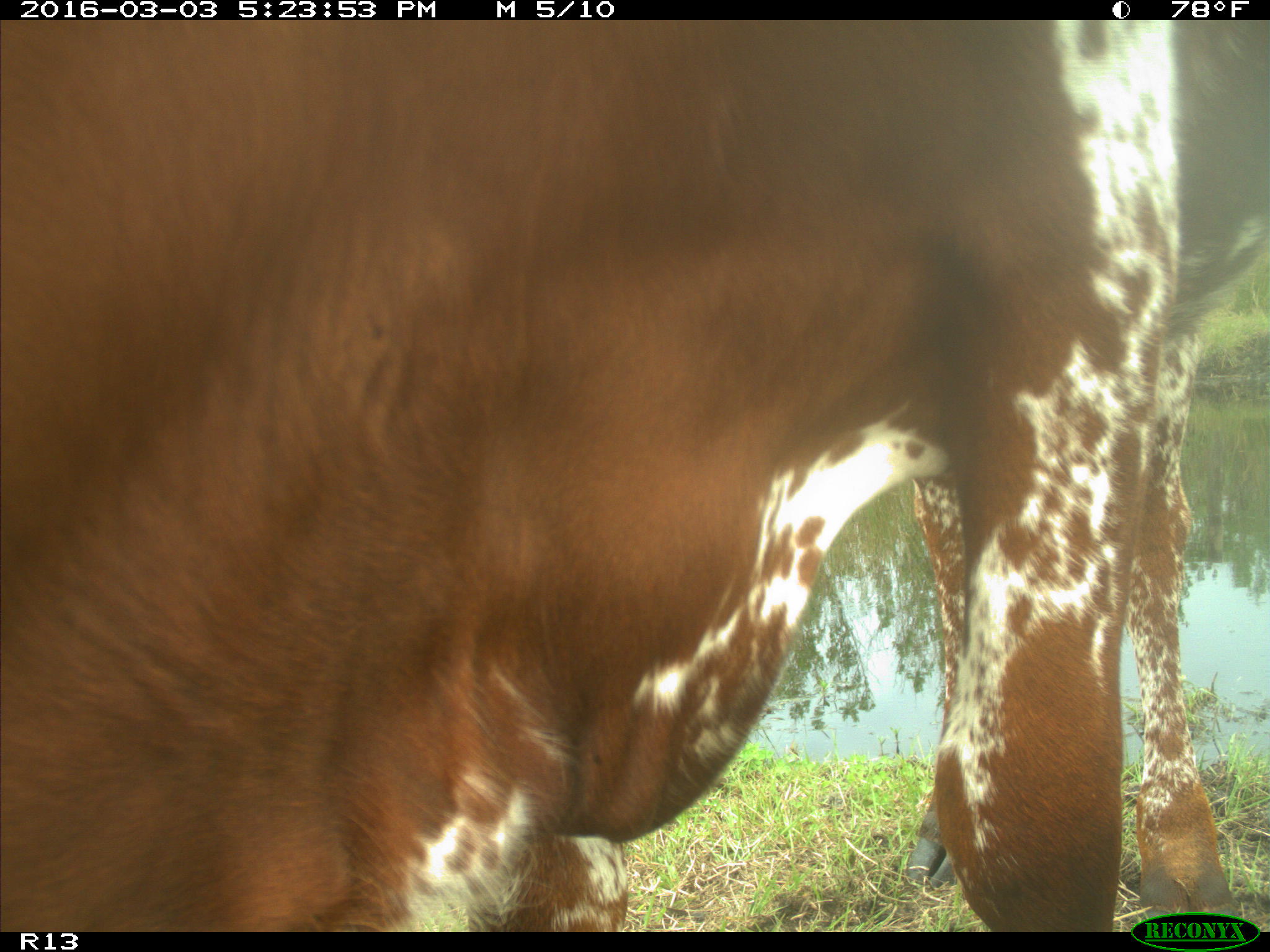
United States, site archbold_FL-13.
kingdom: Animalia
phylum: Chordata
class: Mammalia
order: Artiodactyla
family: Bovidae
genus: Bos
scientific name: Bos taurus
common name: domestic cow